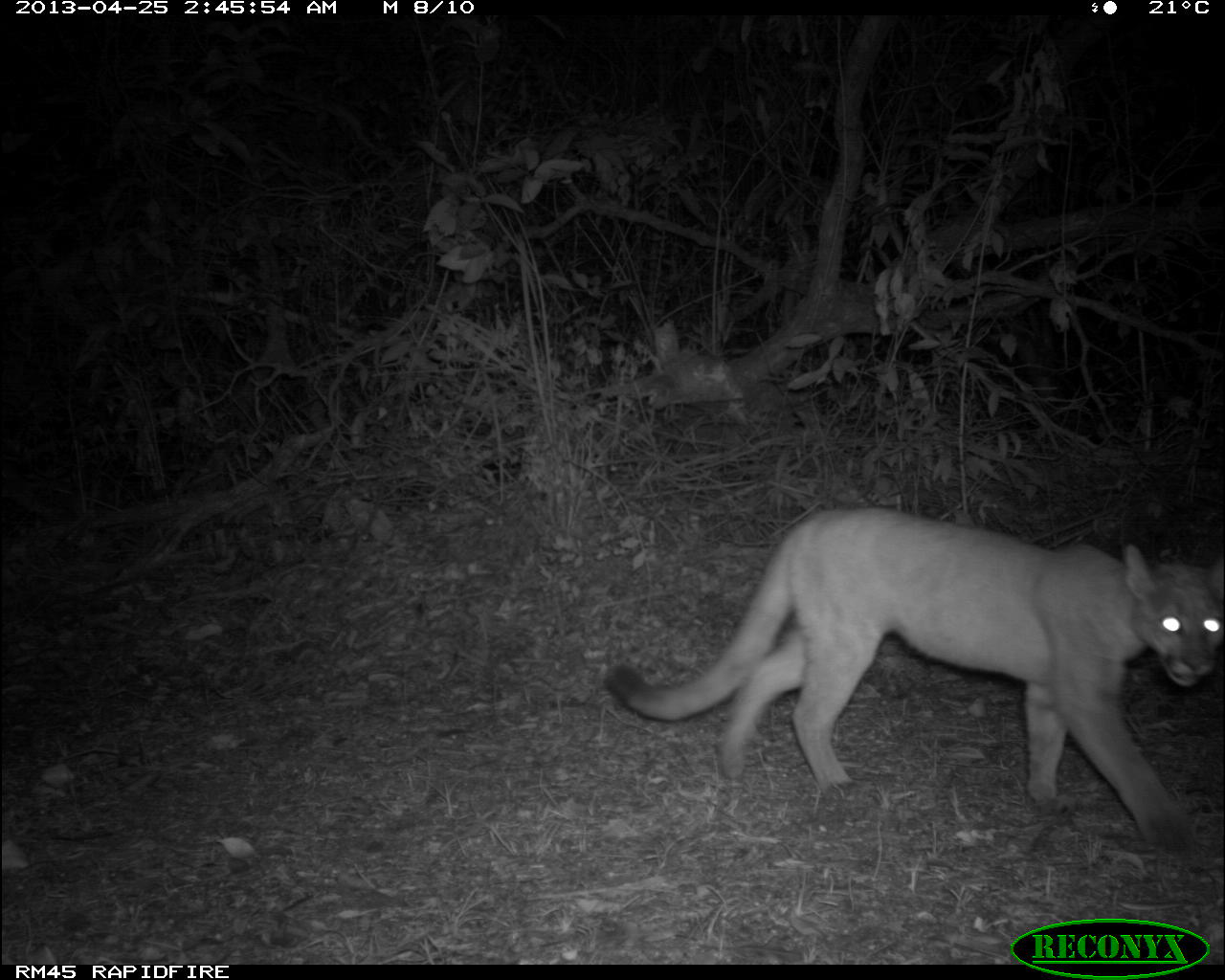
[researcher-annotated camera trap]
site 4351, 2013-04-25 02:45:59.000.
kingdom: Animalia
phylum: Chordata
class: Mammalia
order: Carnivora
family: Felidae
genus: Puma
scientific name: Puma concolor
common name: mountain lion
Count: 1.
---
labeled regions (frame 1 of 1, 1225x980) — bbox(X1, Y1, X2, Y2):
puma concolor: bbox(599, 505, 1225, 853)